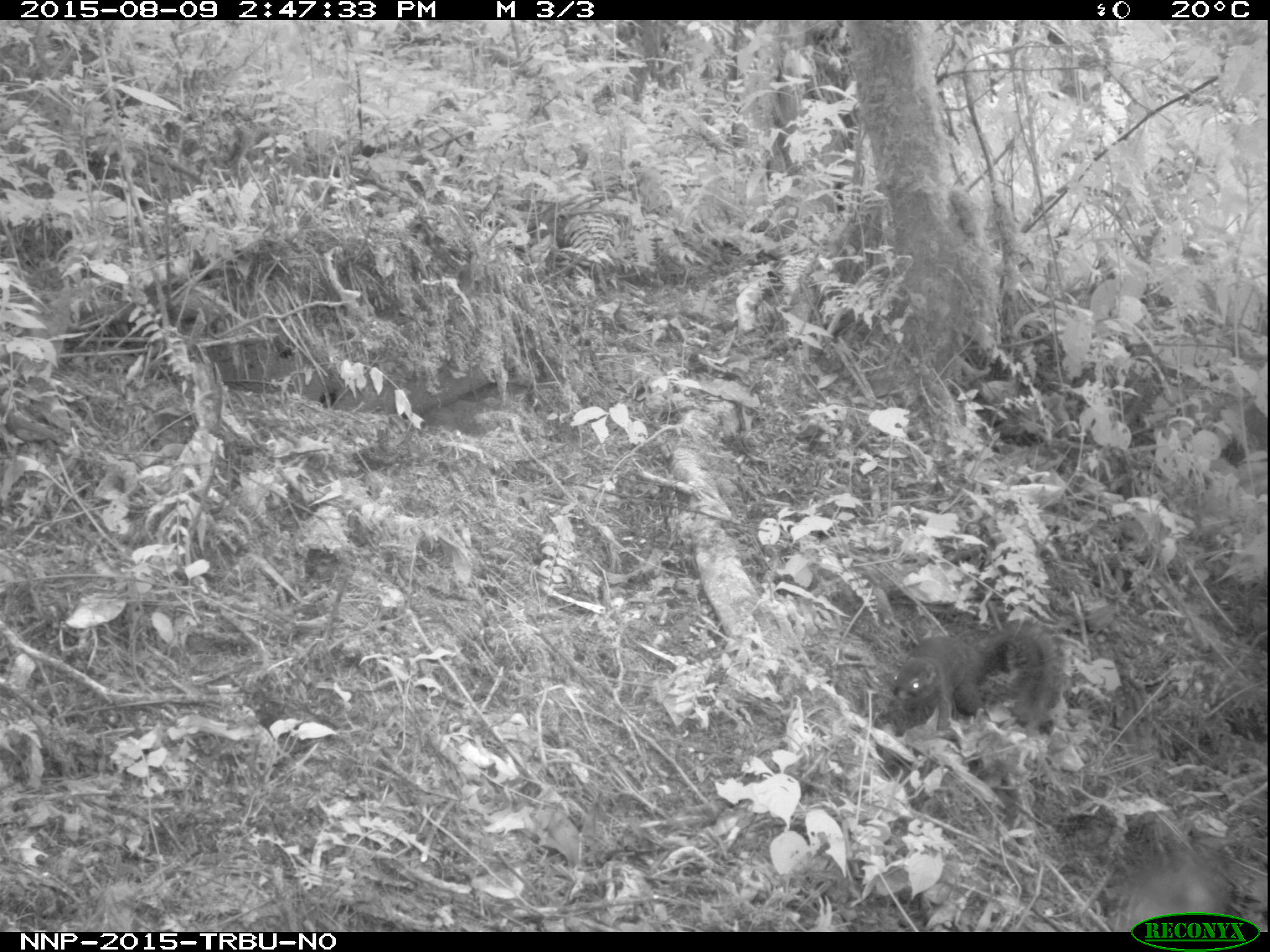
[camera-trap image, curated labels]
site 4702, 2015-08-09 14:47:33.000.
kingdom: Animalia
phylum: Chordata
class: Mammalia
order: Rodentia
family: Sciuridae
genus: Funisciurus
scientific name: Funisciurus carruthersi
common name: carruther's mountain squirrel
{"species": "Funisciurus carruthersi (carruther's mountain squirrel)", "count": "1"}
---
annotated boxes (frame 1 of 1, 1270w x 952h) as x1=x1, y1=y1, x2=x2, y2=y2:
funisciurus carruthersi: x1=887, y1=618, x2=1061, y2=733